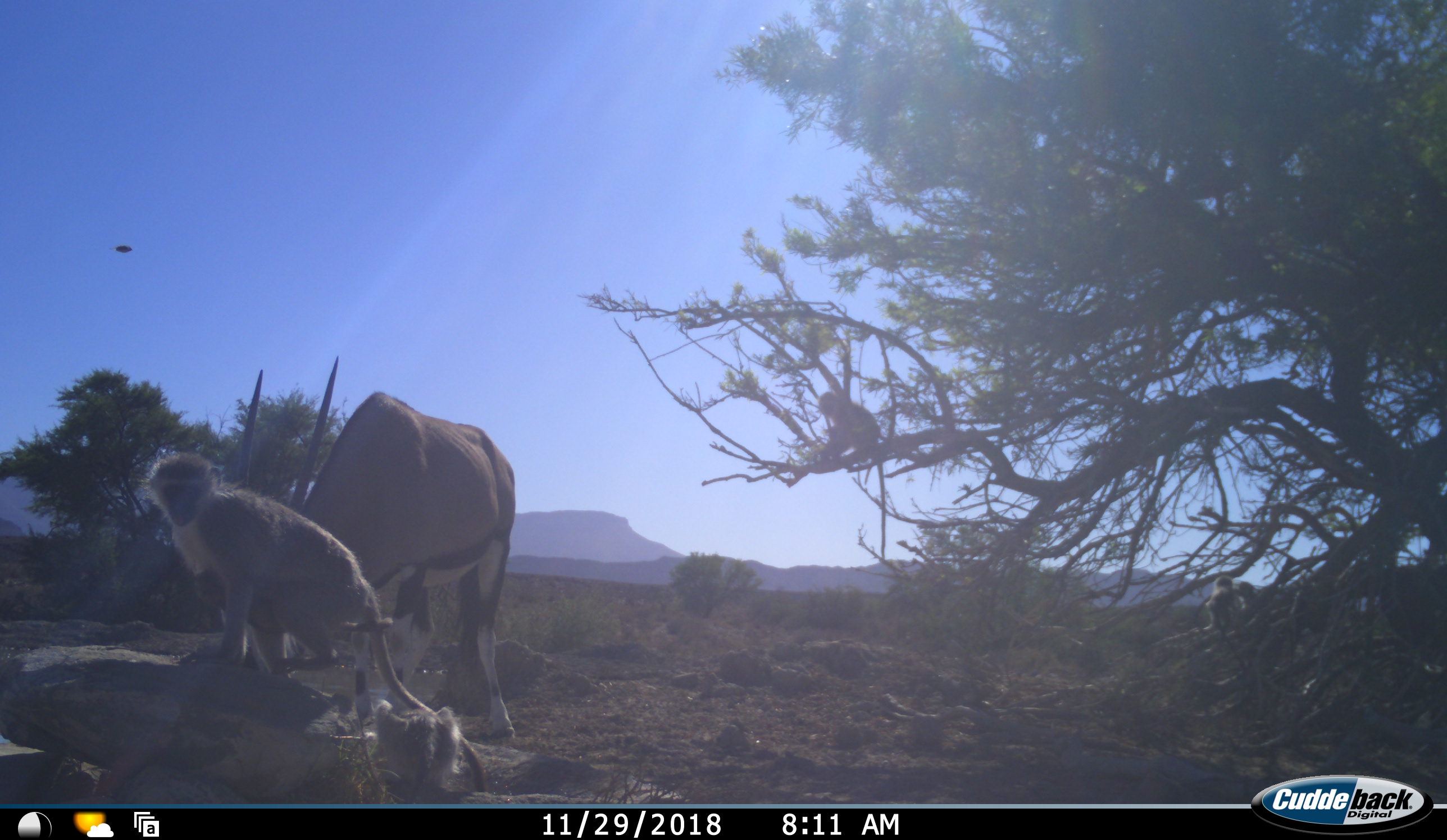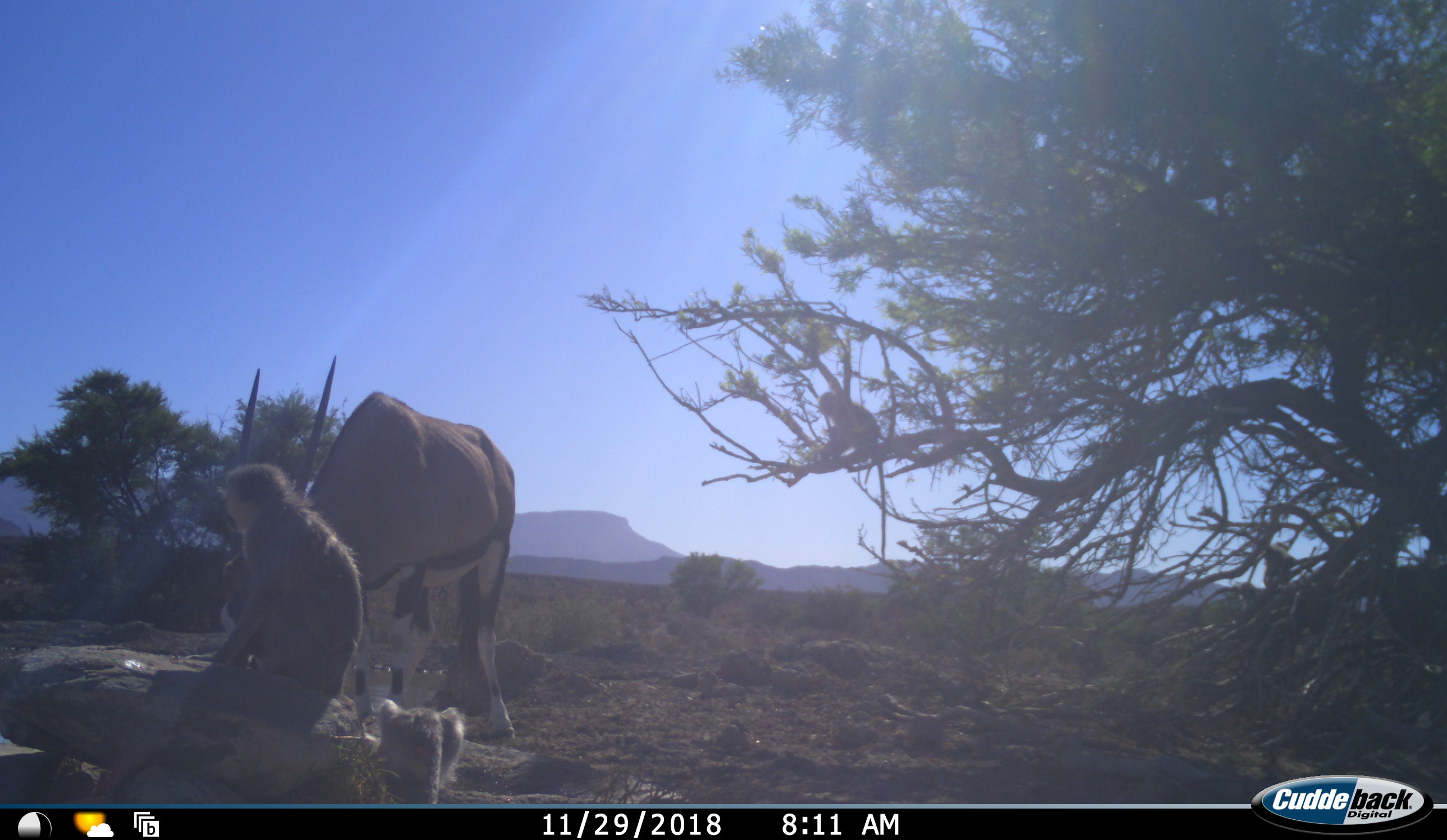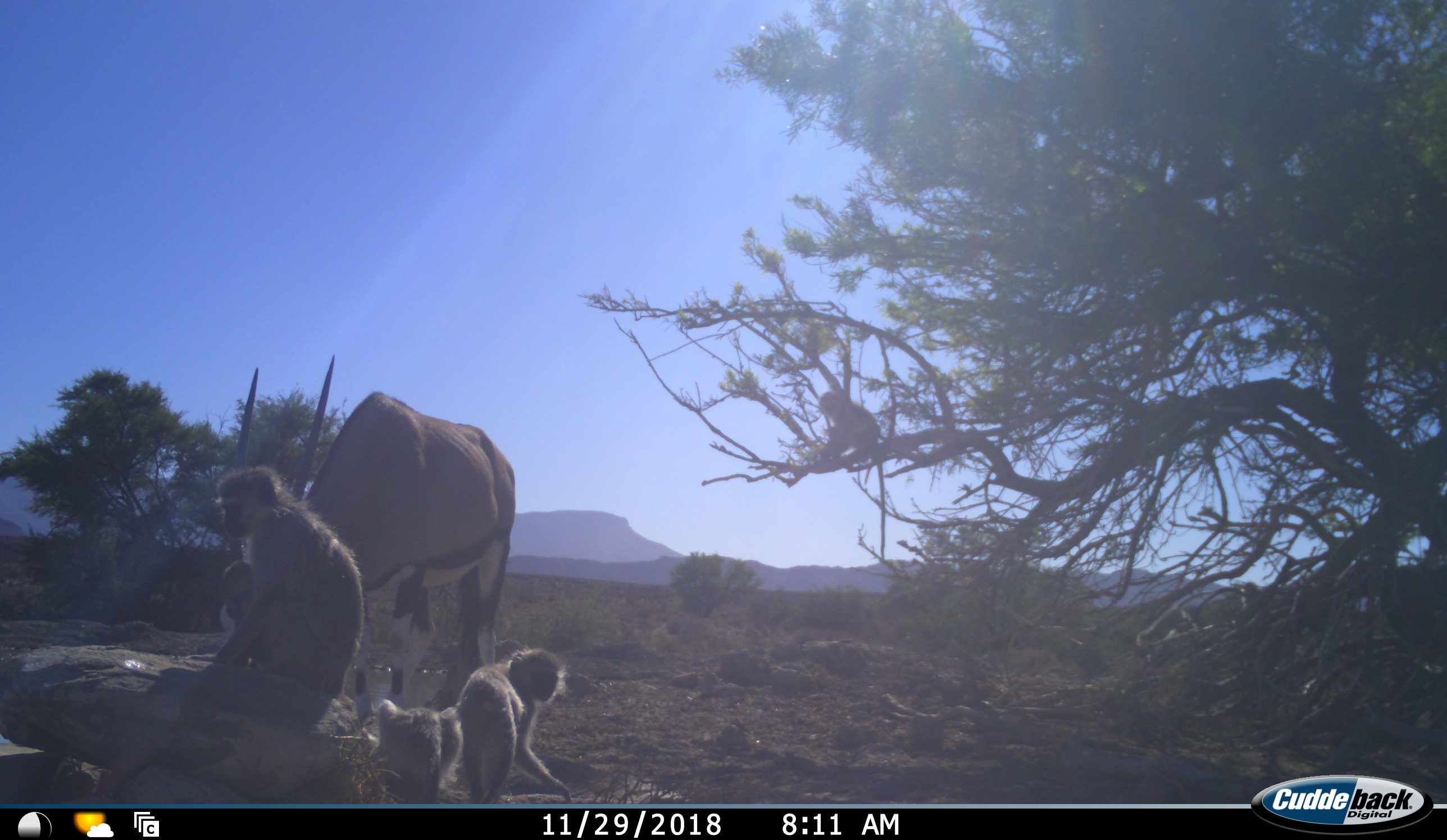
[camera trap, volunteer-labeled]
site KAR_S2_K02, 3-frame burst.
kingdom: Animalia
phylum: Chordata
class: Mammalia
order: Artiodactyla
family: Bovidae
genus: Oryx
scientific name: Oryx gazella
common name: gemsbok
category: oryx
Oryx (gemsbok) (Oryx gazella), count 1. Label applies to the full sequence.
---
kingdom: Animalia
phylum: Chordata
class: Mammalia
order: Primates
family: Cercopithecidae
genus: Chlorocebus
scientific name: Chlorocebus pygerythrus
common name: vervet monkey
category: monkeyvervet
Monkeyvervet (vervet monkey) (Chlorocebus pygerythrus), count 5. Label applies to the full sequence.